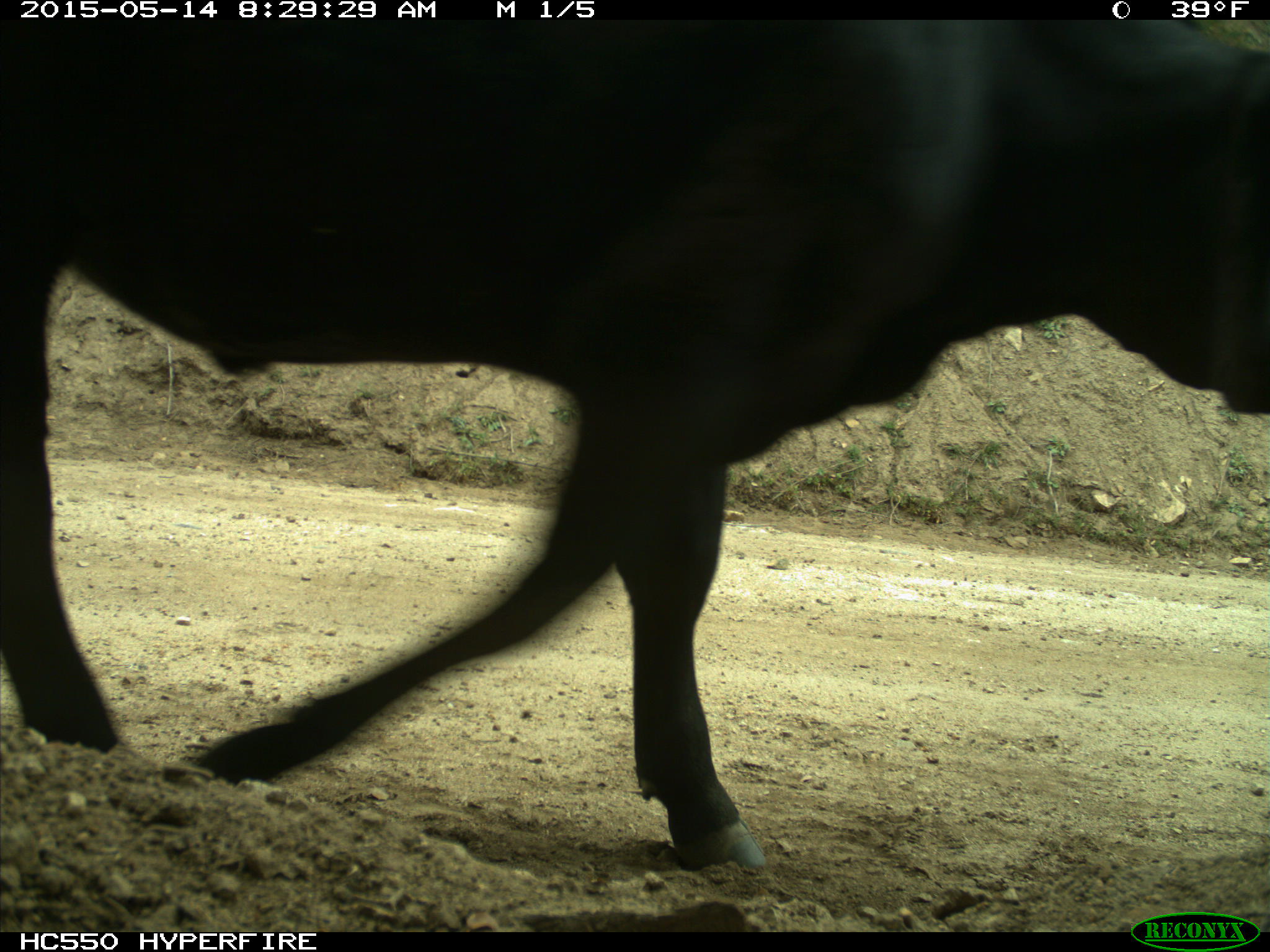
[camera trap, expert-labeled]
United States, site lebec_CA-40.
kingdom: Animalia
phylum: Chordata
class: Mammalia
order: Artiodactyla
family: Bovidae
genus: Bos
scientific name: Bos taurus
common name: domestic cow